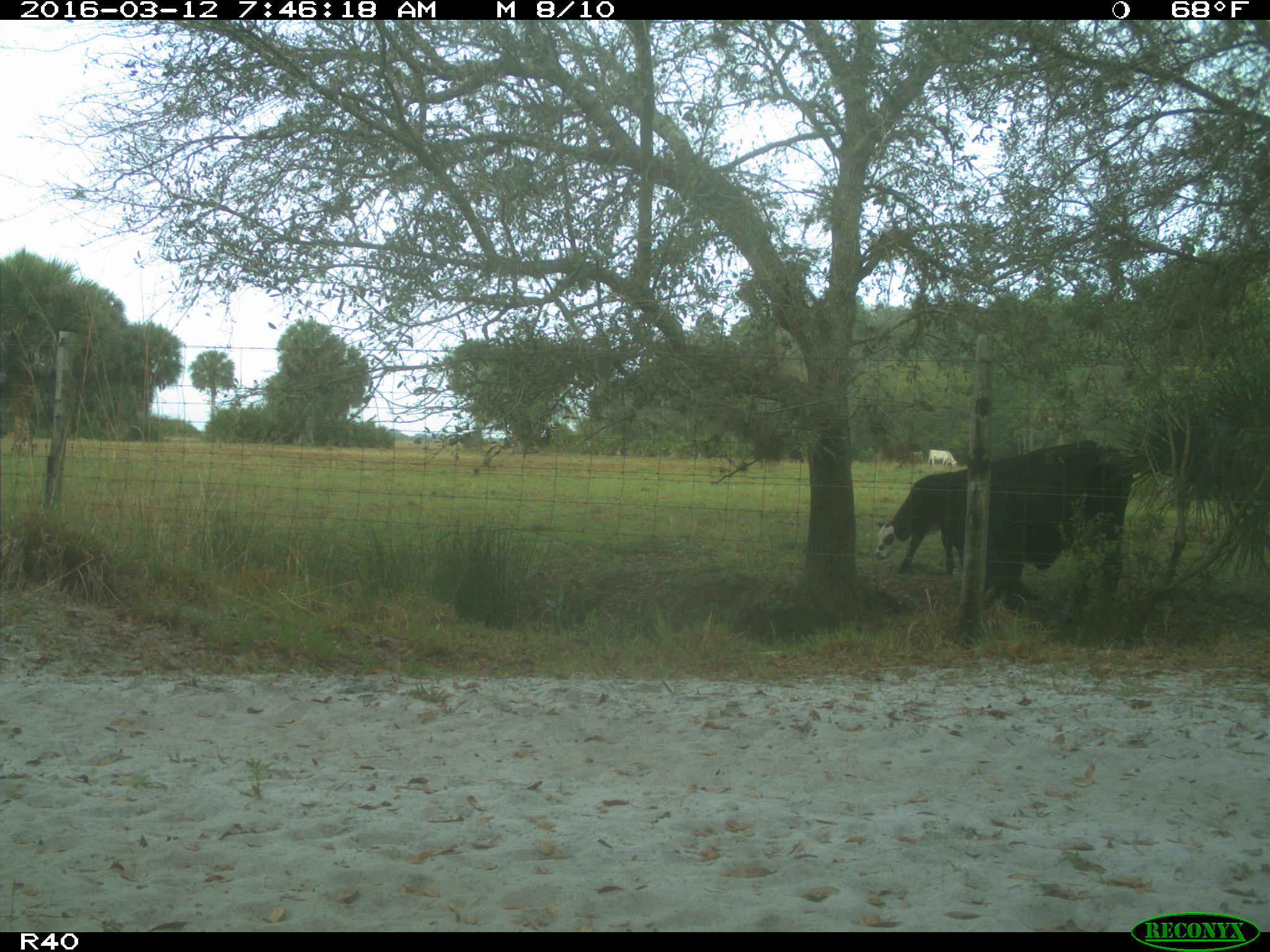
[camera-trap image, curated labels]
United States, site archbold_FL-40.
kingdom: Animalia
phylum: Chordata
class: Mammalia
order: Artiodactyla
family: Bovidae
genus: Bos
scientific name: Bos taurus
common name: domestic cow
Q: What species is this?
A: Bos taurus (domestic cow).